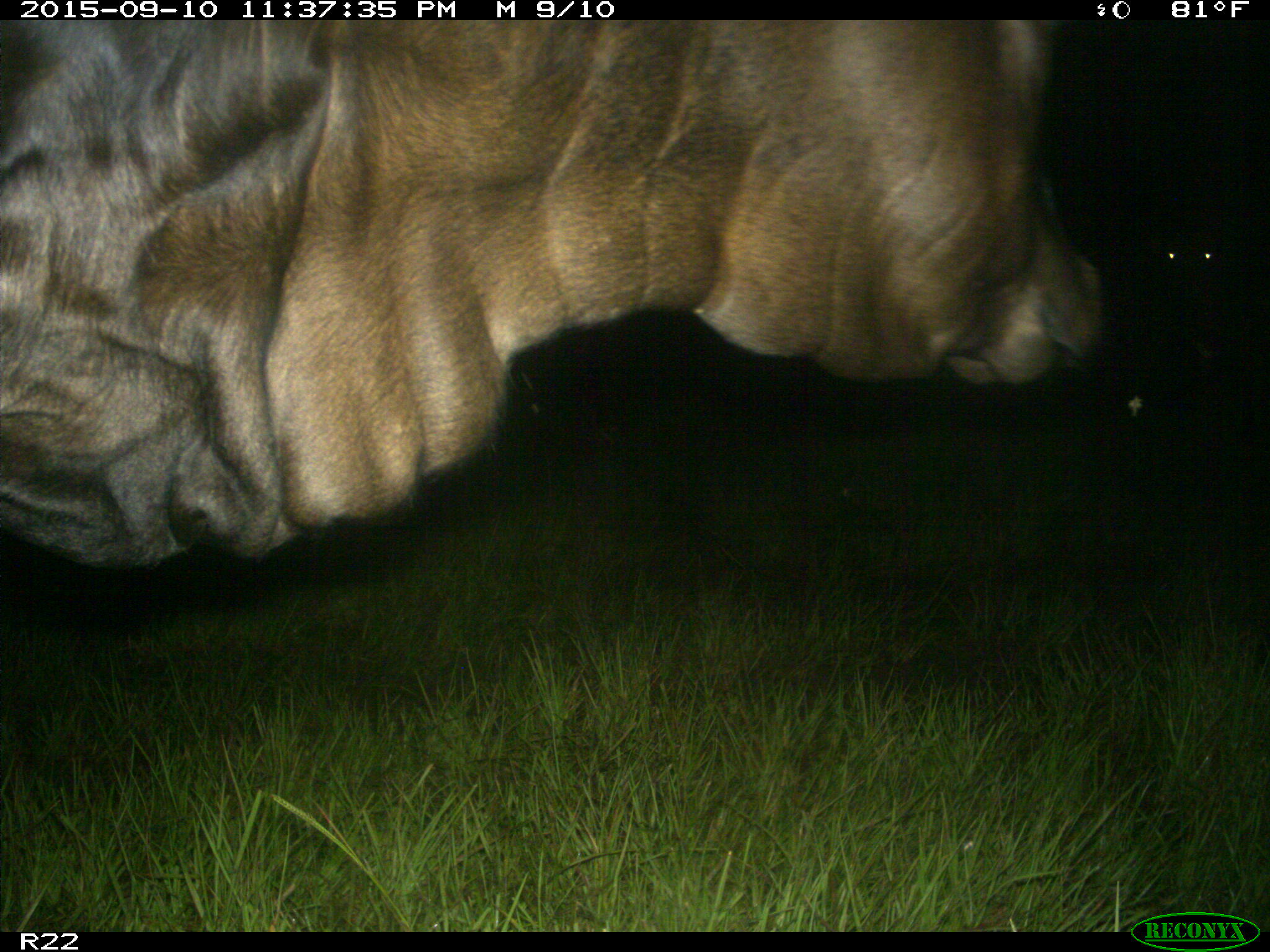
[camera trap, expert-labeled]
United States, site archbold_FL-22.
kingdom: Animalia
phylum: Chordata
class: Mammalia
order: Artiodactyla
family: Bovidae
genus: Bos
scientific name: Bos taurus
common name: domestic cow